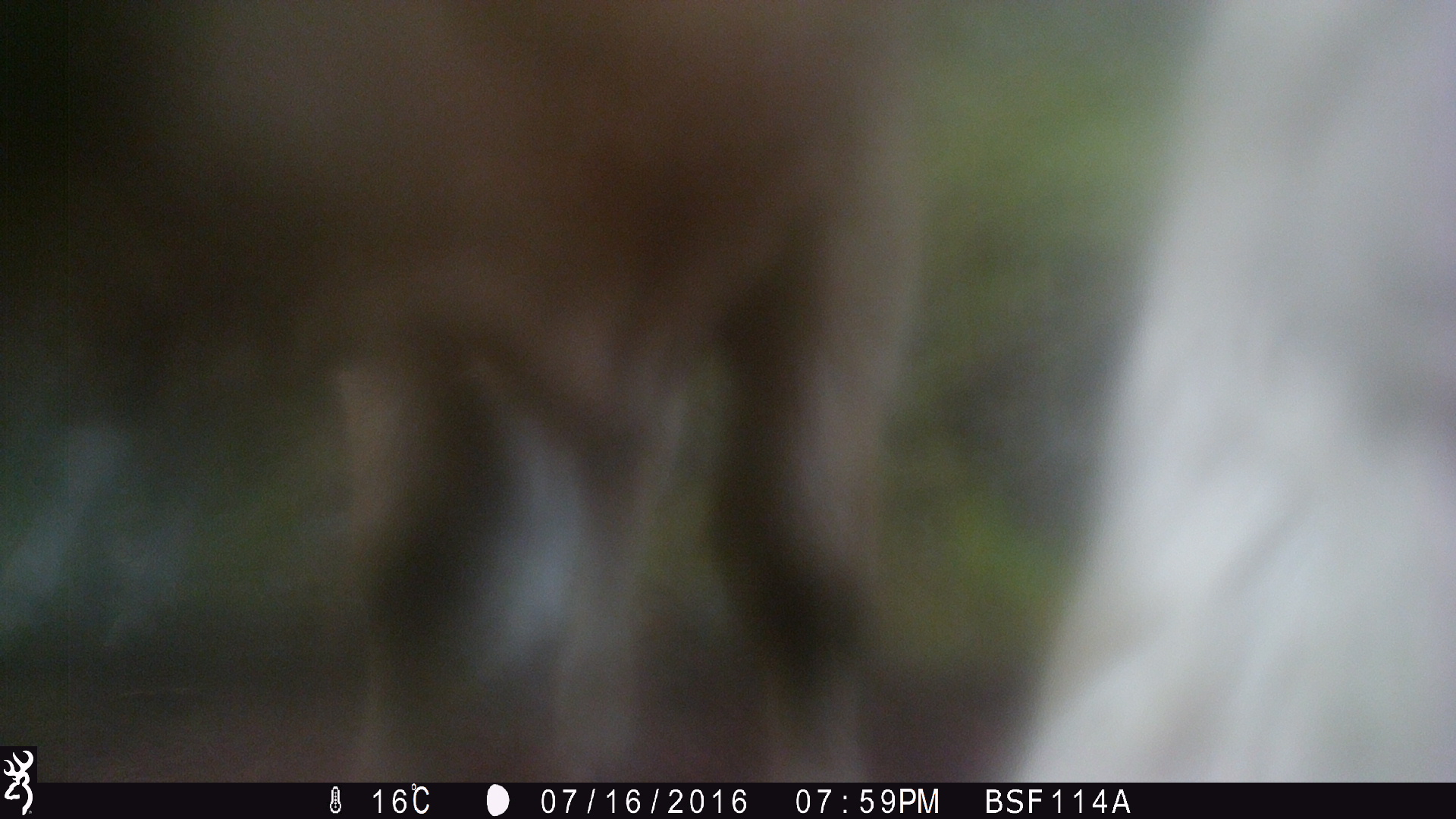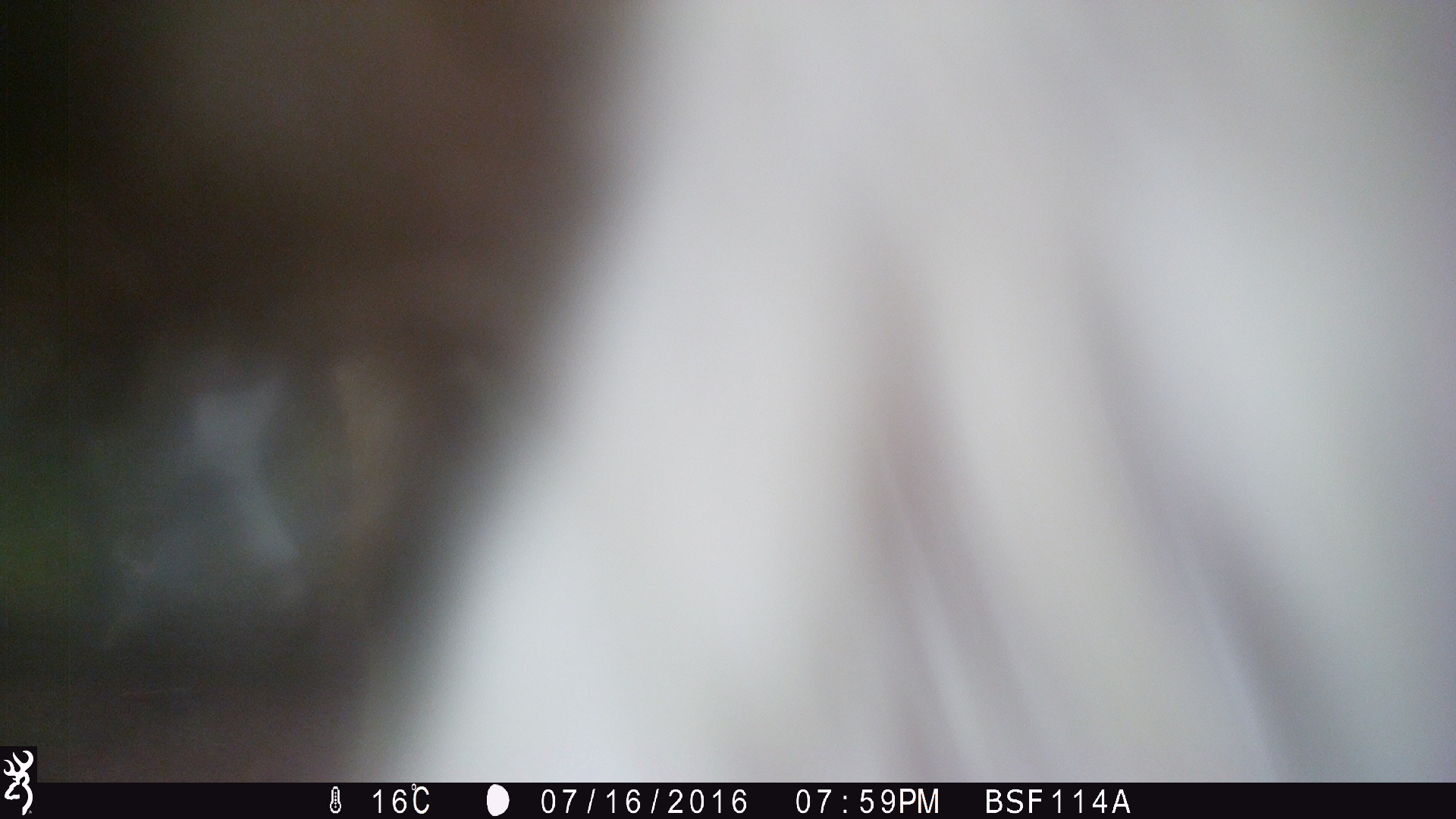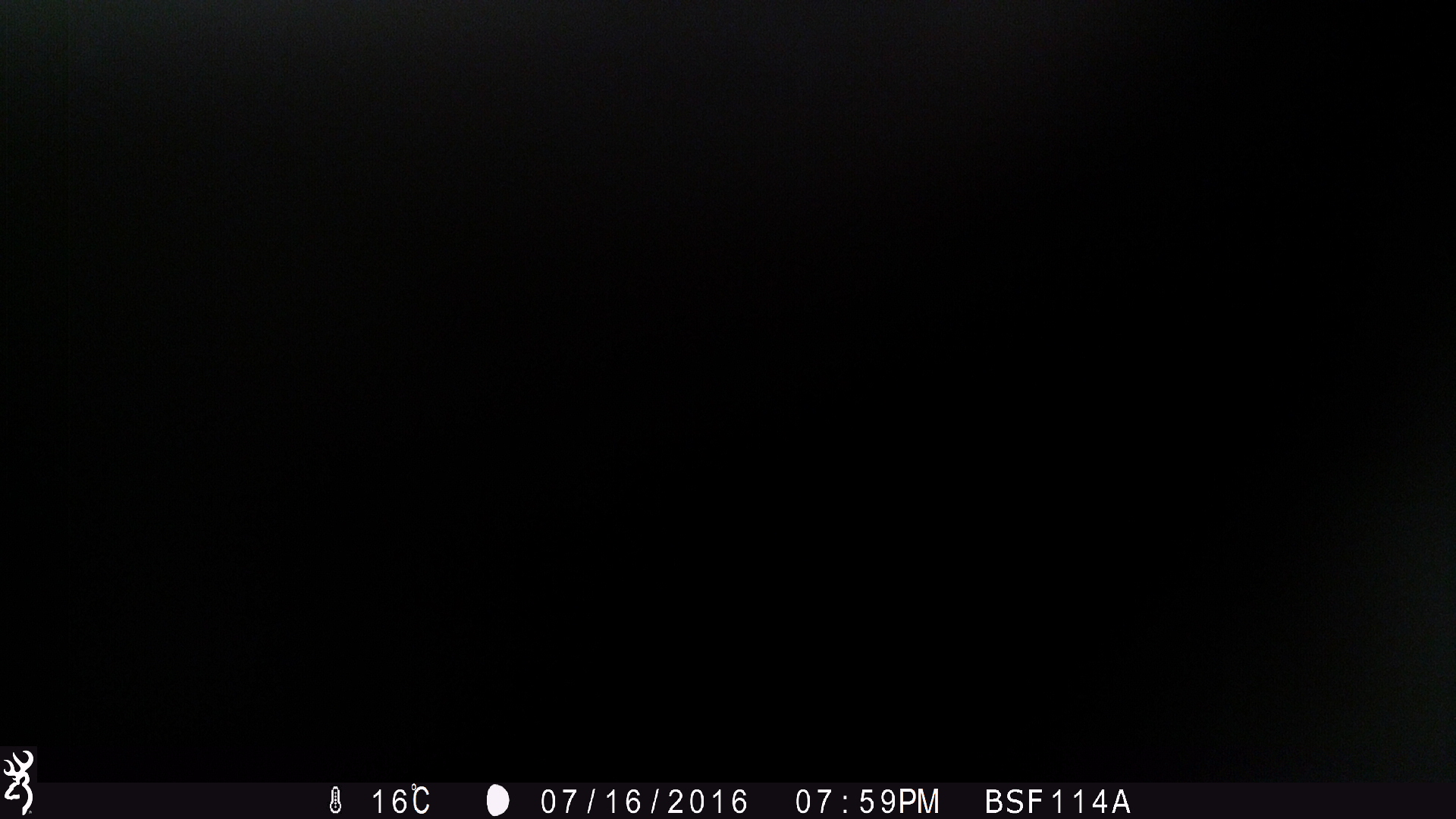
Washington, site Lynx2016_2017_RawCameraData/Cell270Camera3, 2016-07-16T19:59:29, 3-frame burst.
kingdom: Animalia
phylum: Chordata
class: Mammalia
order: Artiodactyla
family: Bovidae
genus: Bos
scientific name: Bos taurus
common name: domestic cattle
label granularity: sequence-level